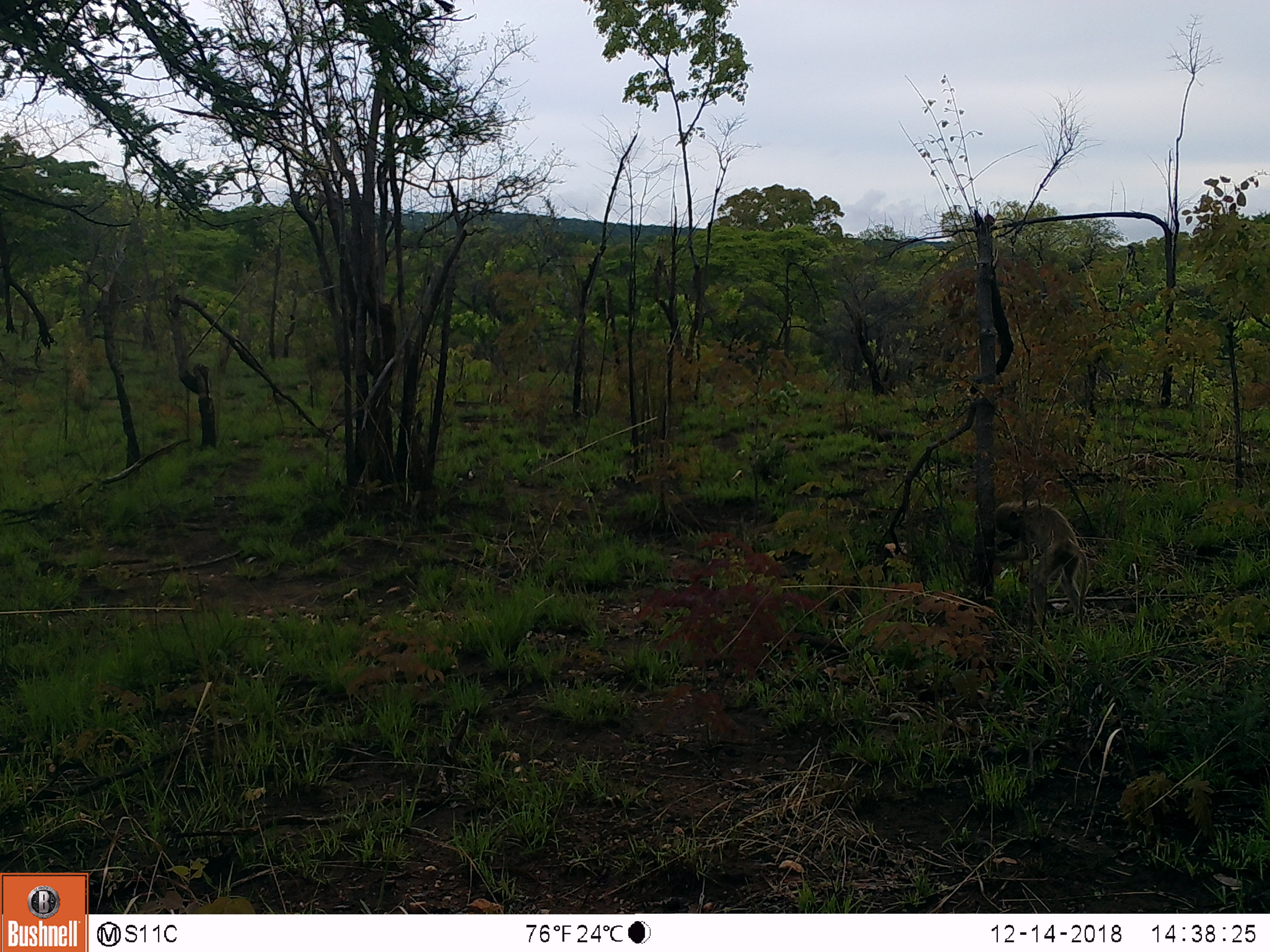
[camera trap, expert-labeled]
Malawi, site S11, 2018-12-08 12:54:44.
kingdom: Animalia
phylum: Chordata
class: Mammalia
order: Primates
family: Cercopithecidae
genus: Papio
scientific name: Papio cynocephalus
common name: yellow baboon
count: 1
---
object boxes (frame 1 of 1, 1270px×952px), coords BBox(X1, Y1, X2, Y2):
yellow baboon: BBox(988, 486, 1101, 638)